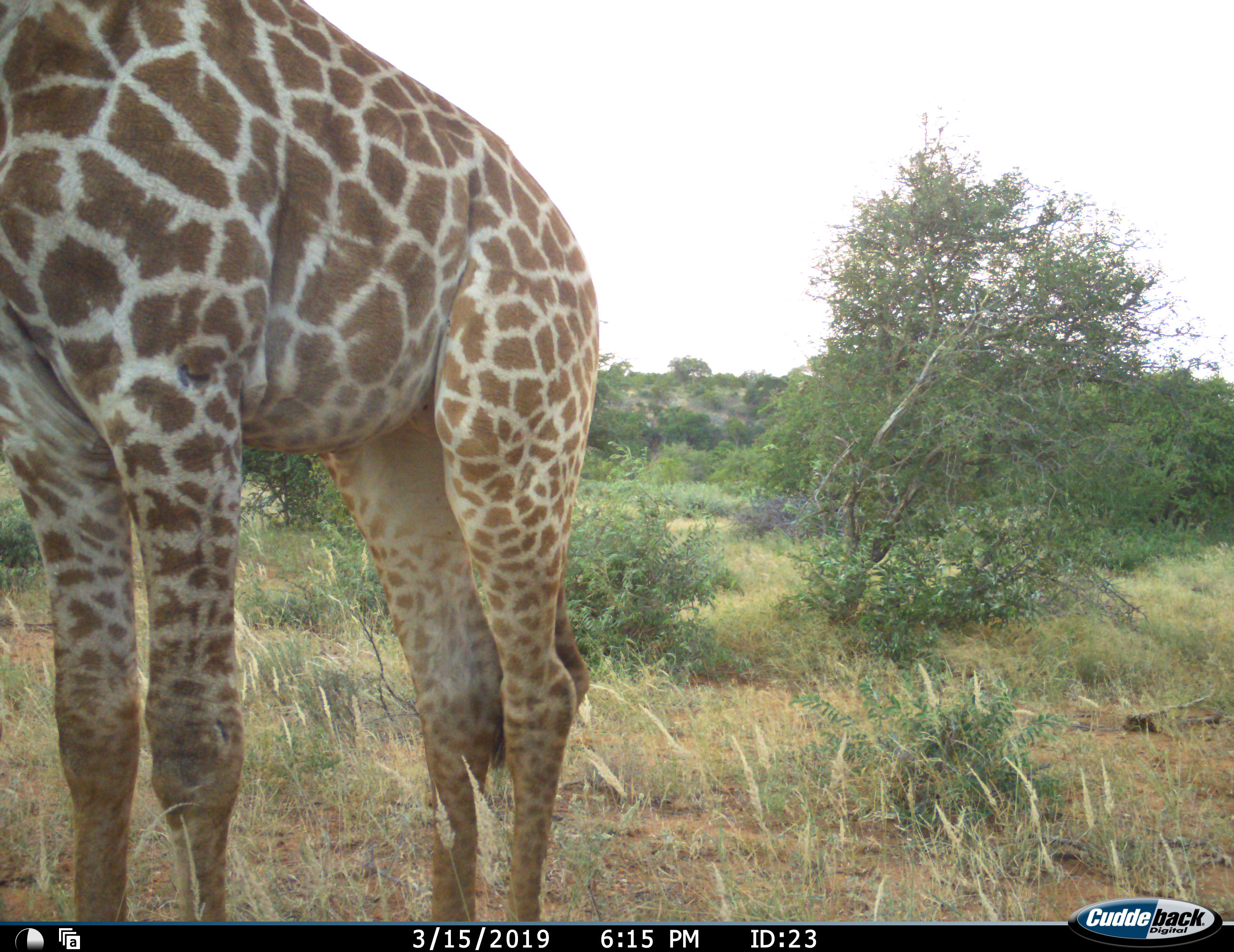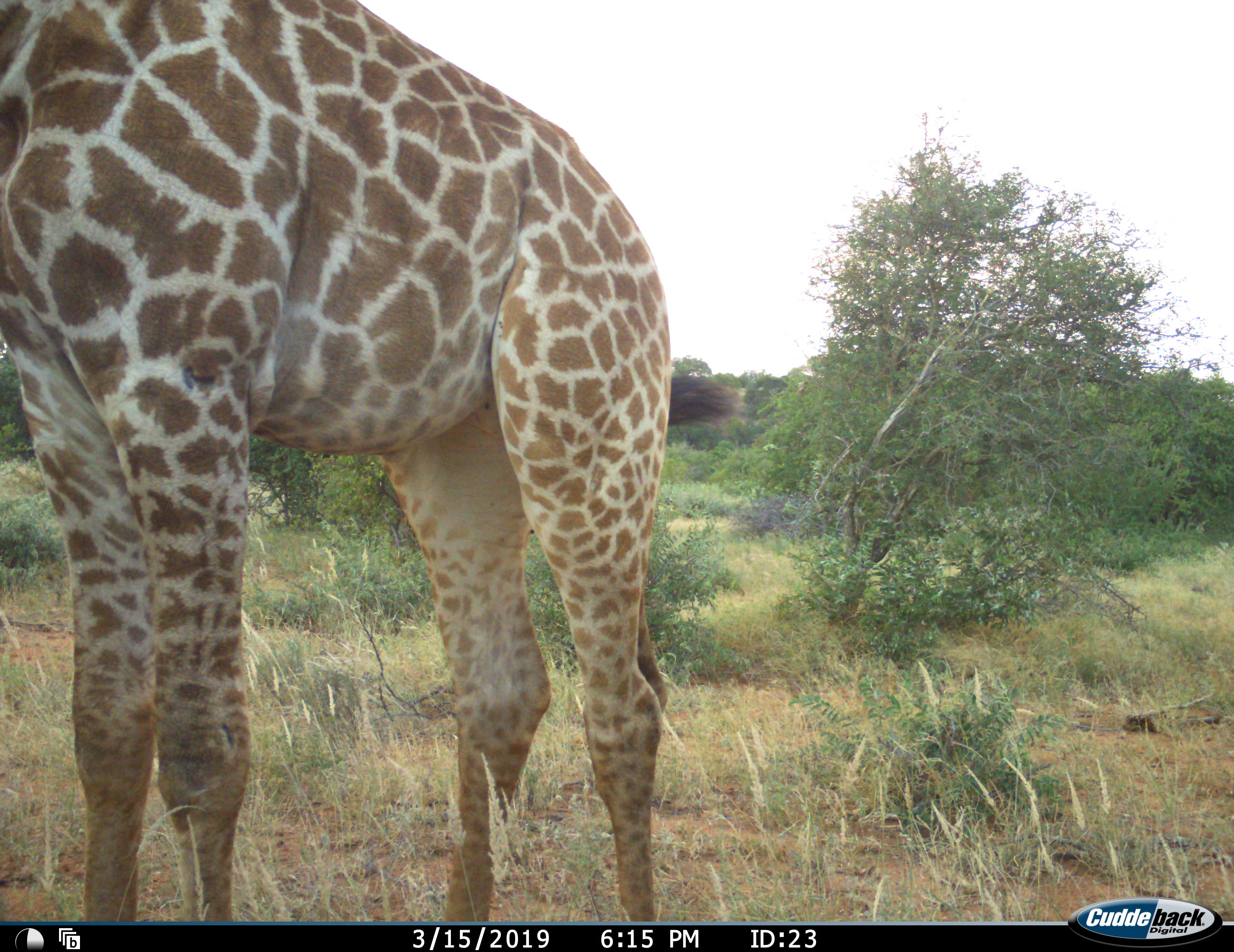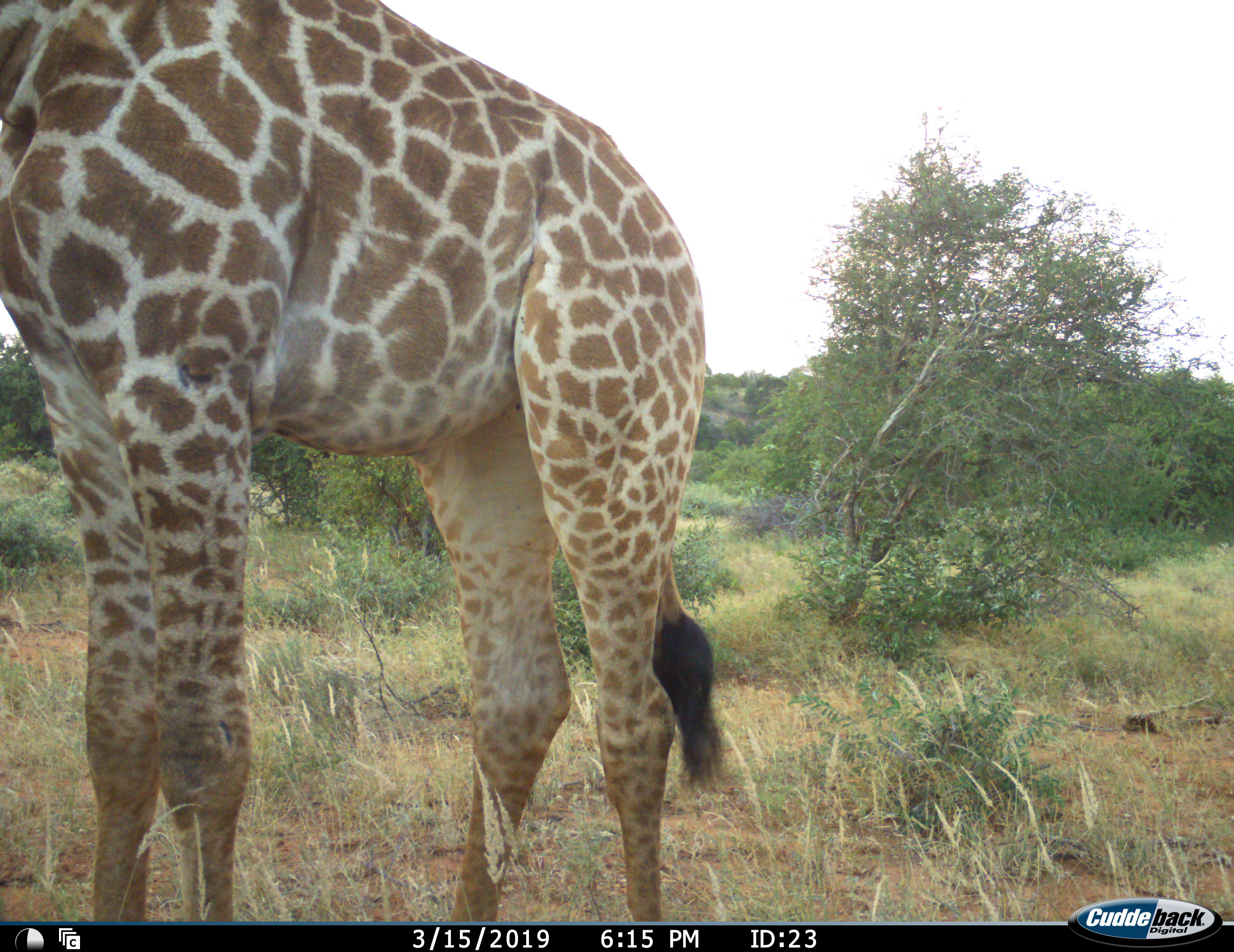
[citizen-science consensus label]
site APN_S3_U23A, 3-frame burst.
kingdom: Animalia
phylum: Chordata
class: Mammalia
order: Artiodactyla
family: Giraffidae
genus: Giraffa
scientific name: Giraffa camelopardalis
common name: giraffe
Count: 1.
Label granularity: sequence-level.